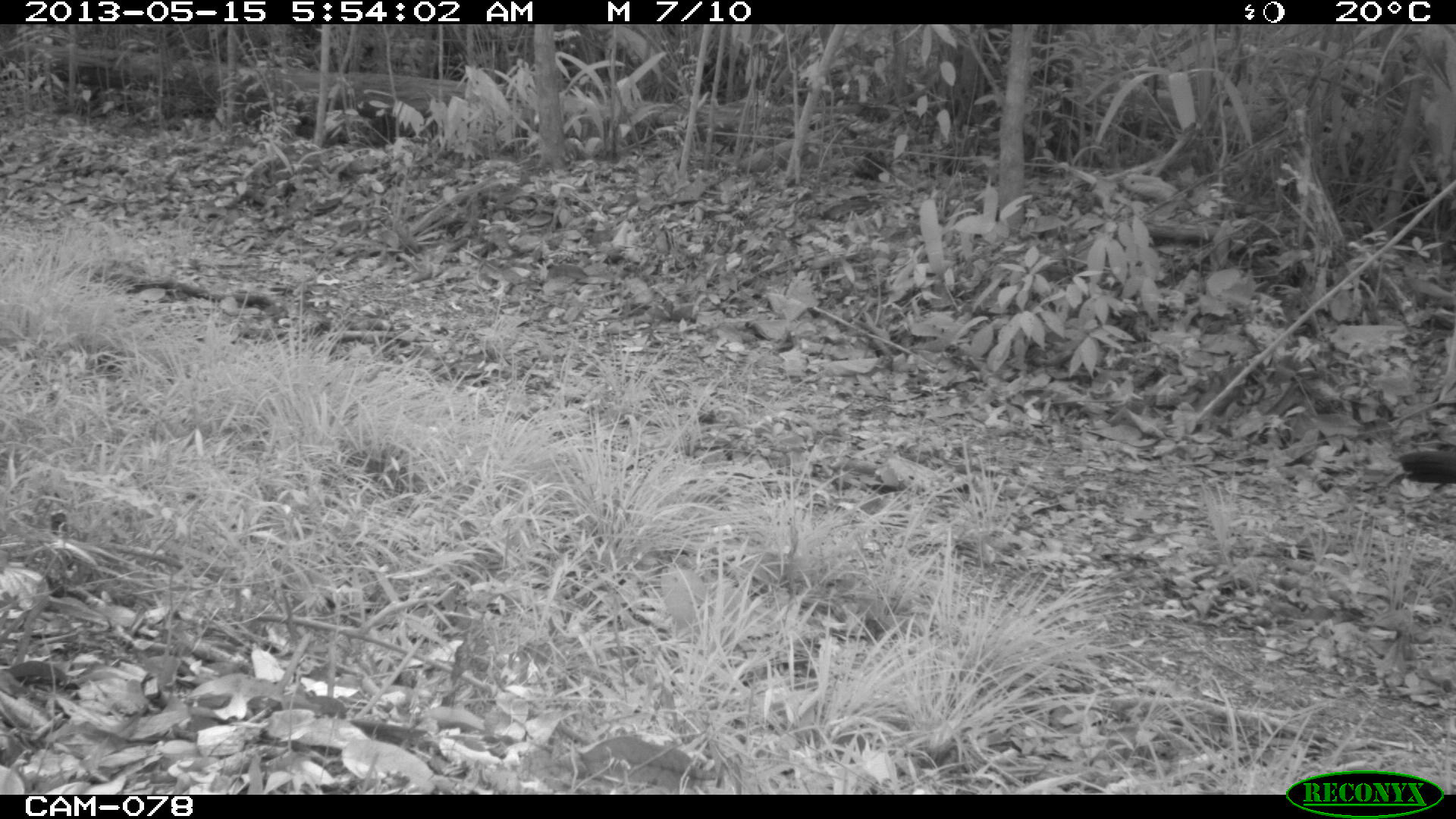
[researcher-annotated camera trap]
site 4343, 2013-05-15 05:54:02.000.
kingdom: Animalia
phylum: Chordata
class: Aves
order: Galliformes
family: Cracidae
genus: Crax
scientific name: Crax rubra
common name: great curassow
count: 3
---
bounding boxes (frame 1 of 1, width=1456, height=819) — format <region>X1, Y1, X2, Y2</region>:
crax rubra: <region>1399, 443, 1456, 490</region>